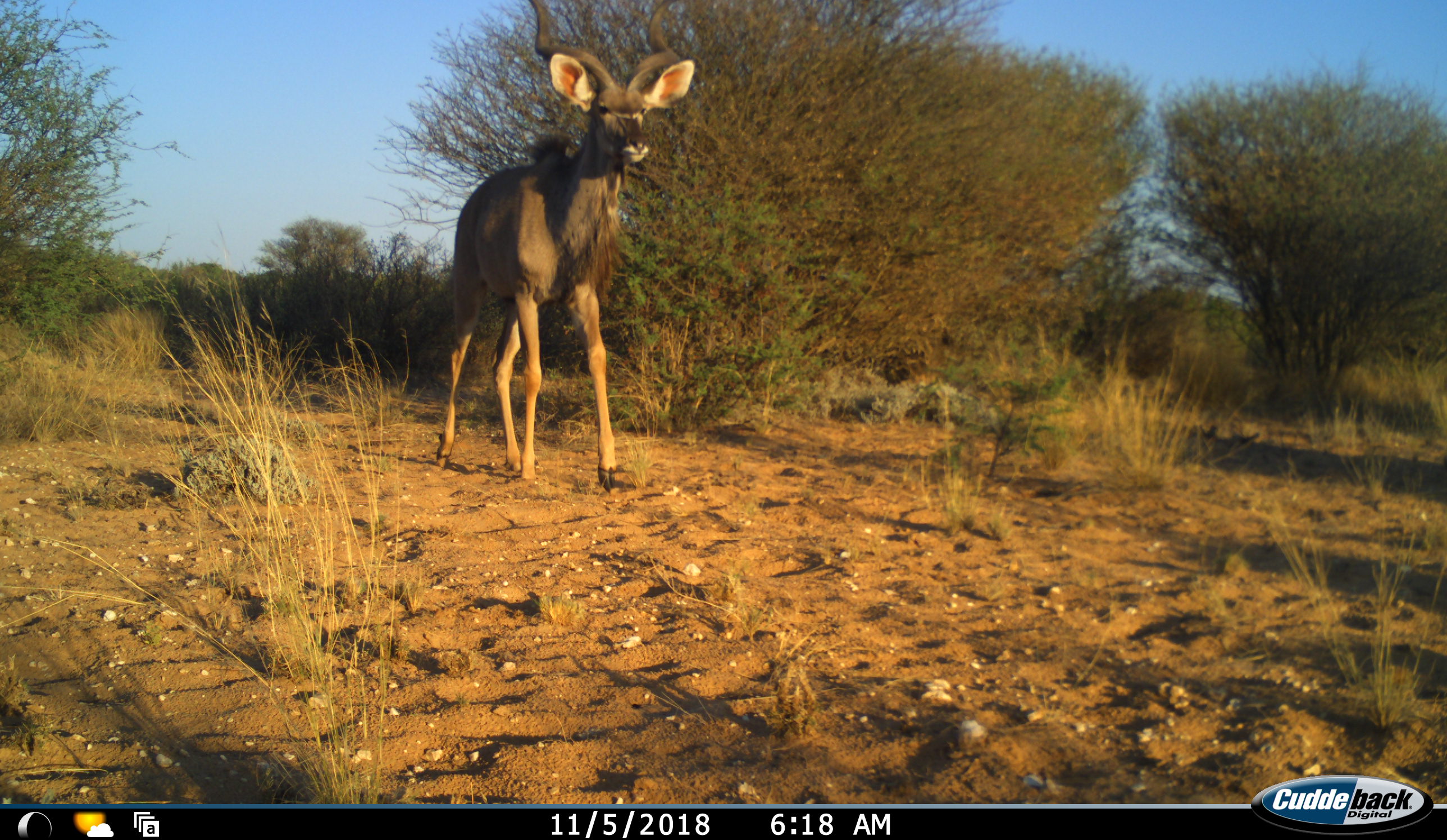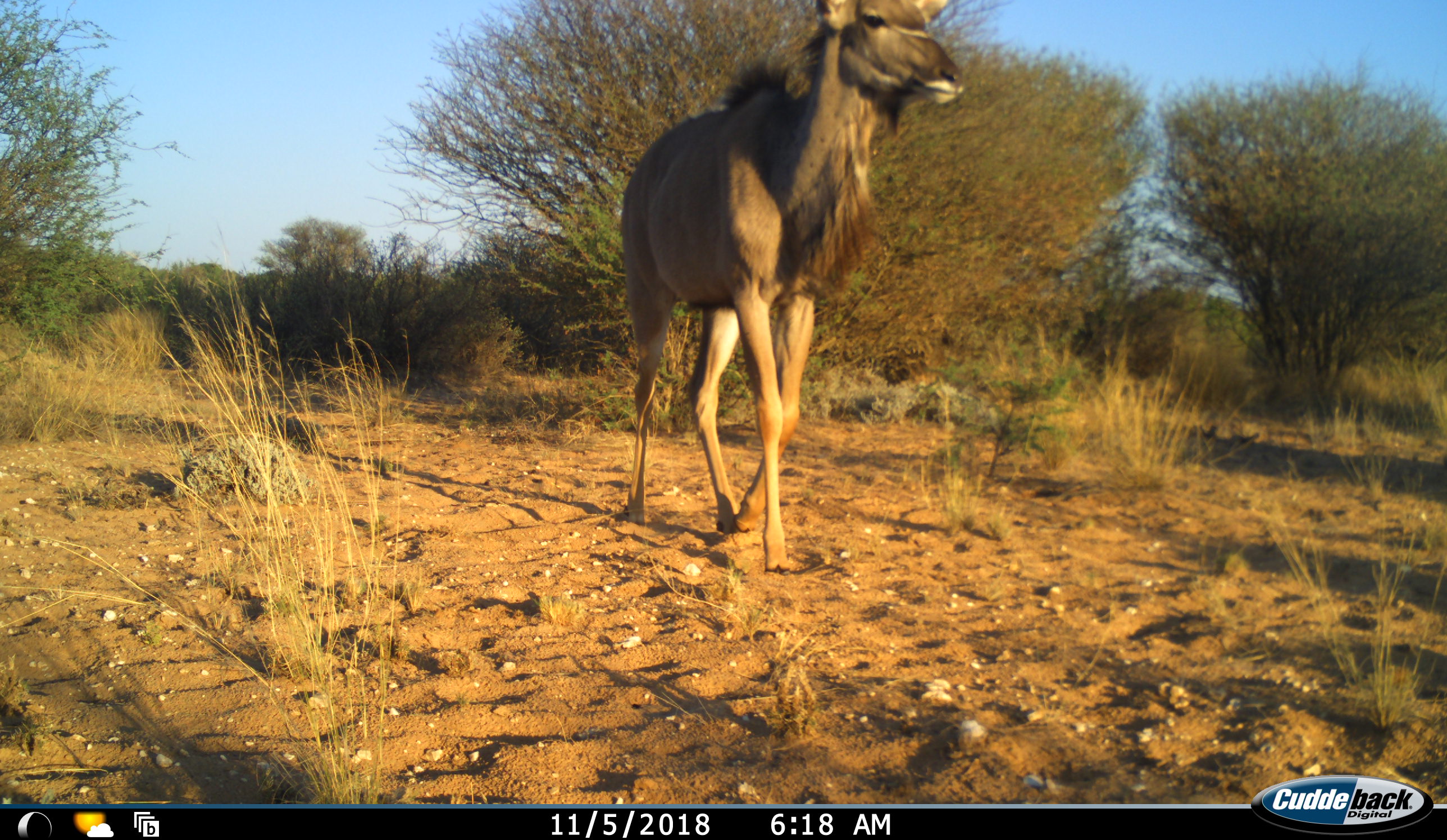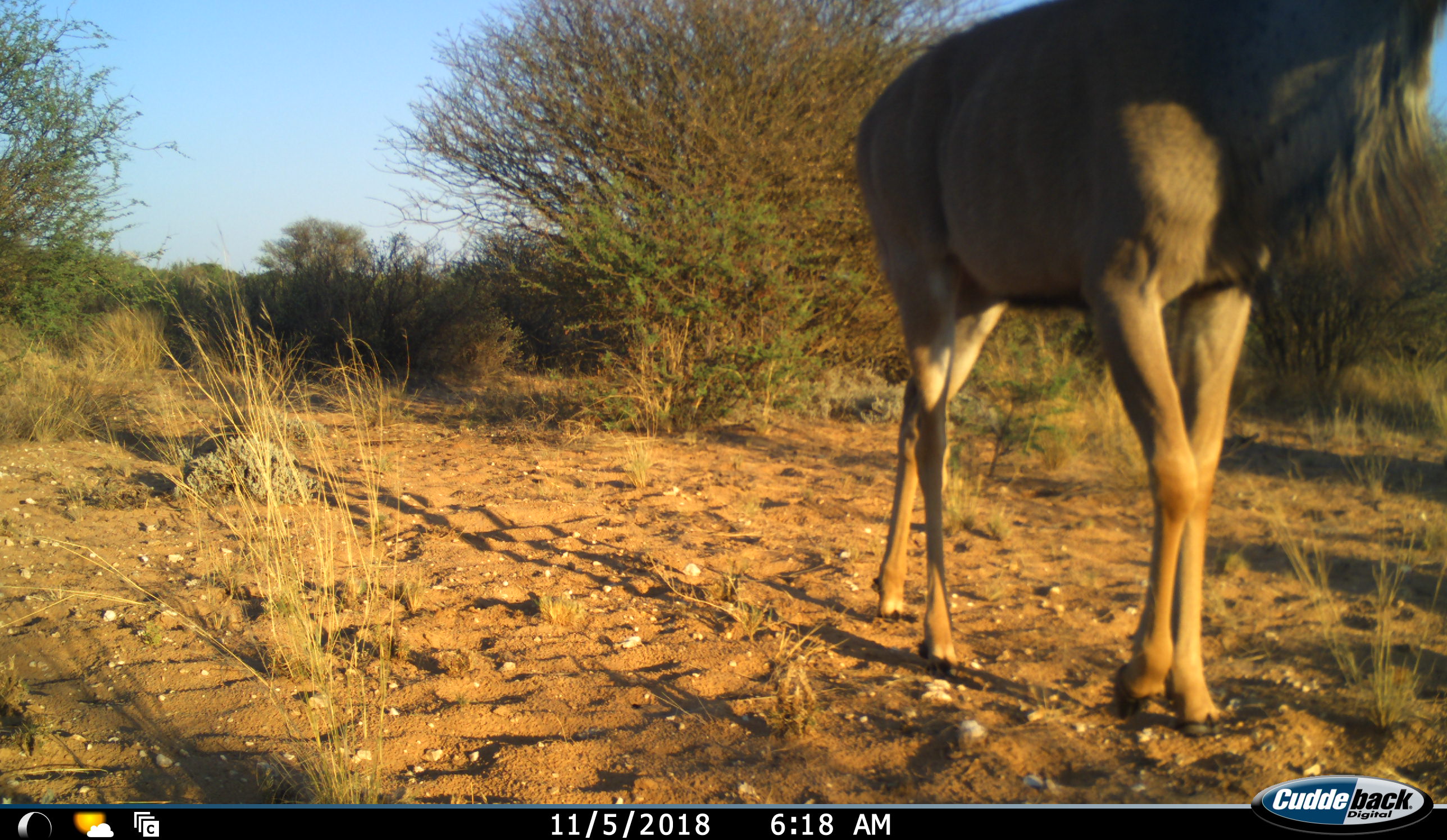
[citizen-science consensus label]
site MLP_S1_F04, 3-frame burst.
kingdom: Animalia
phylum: Chordata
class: Mammalia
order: Artiodactyla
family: Bovidae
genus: Tragelaphus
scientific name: Tragelaphus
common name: kudu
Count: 1.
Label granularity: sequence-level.